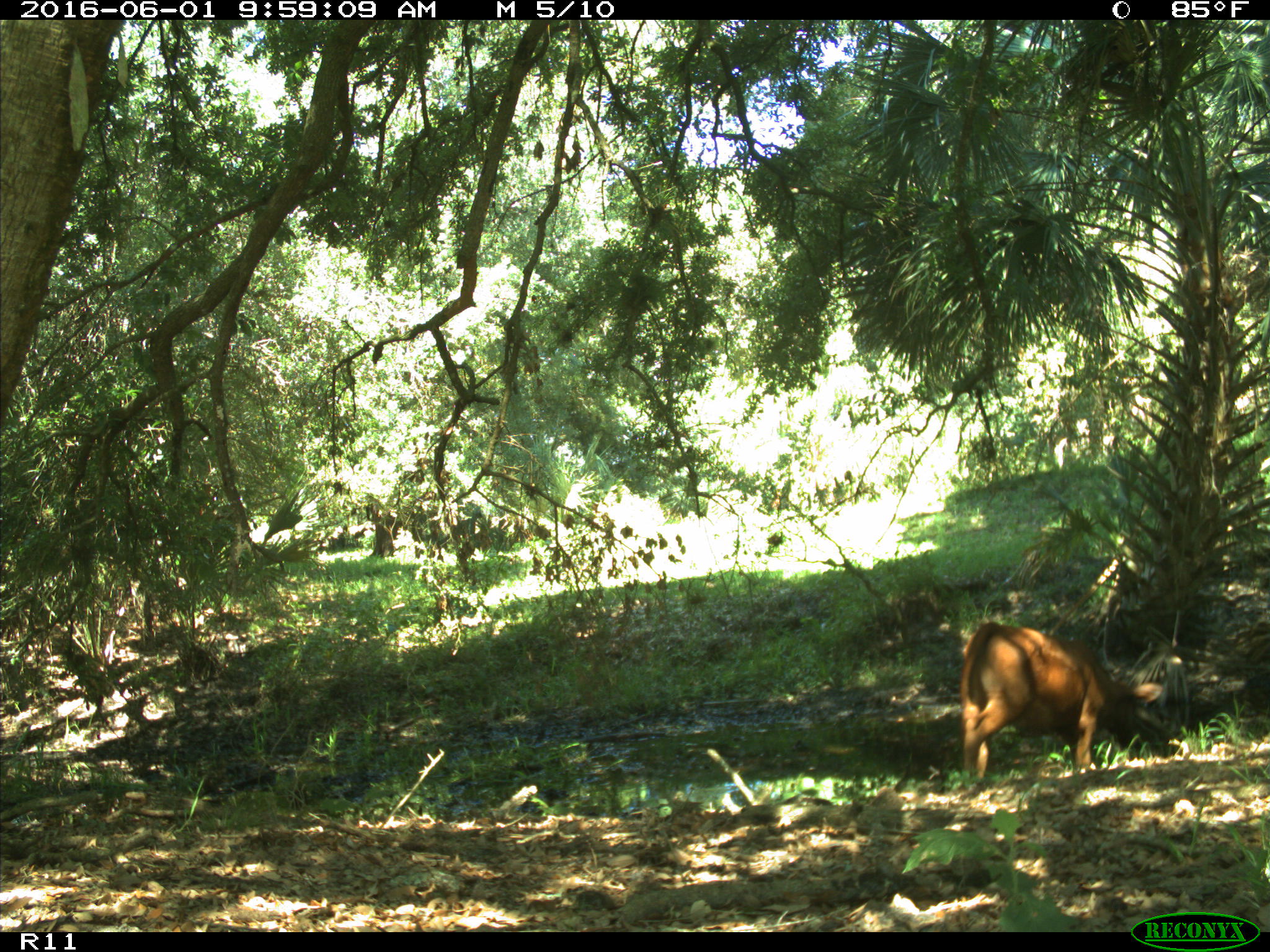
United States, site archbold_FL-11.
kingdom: Animalia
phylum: Chordata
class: Mammalia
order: Artiodactyla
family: Bovidae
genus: Bos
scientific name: Bos taurus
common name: domestic cow